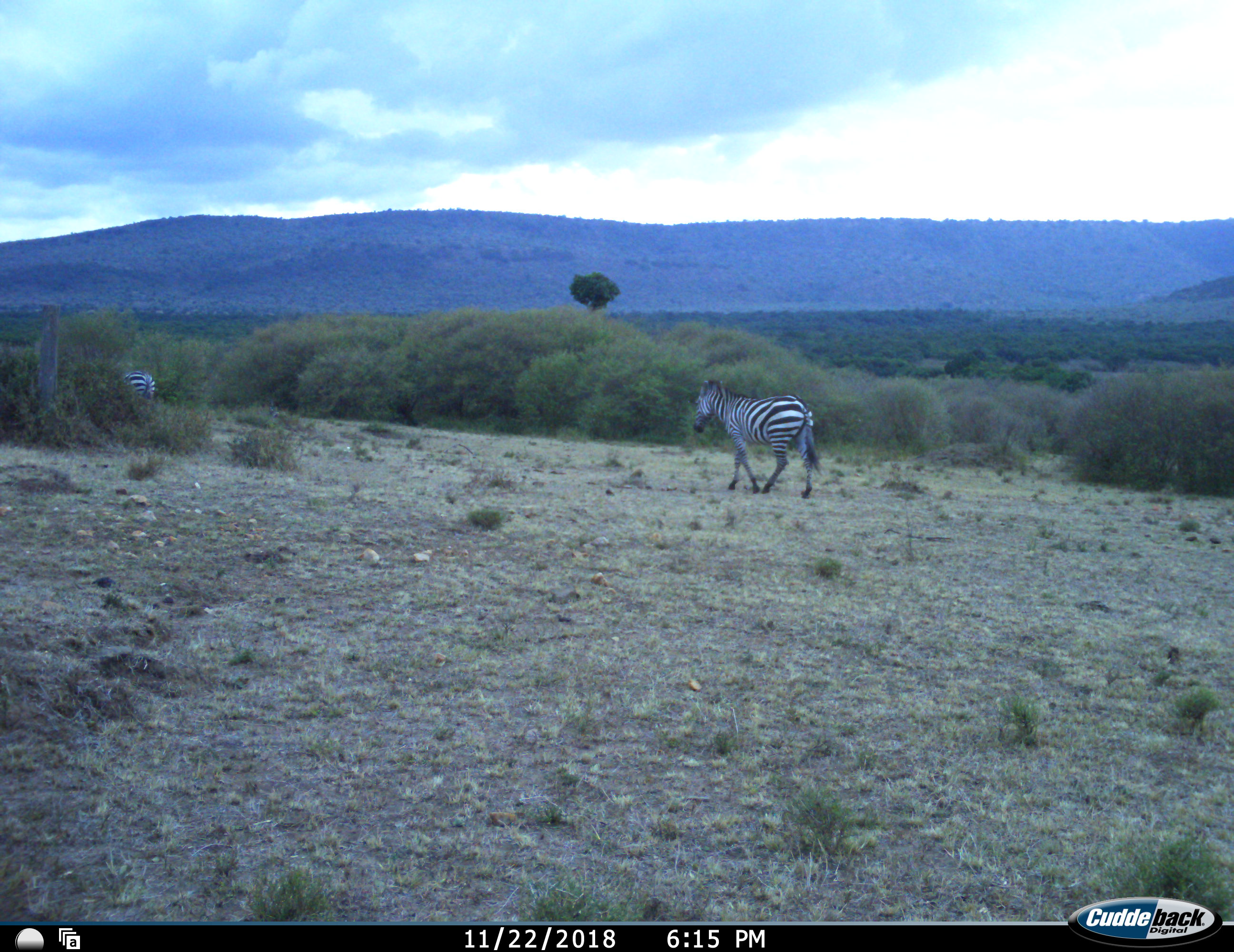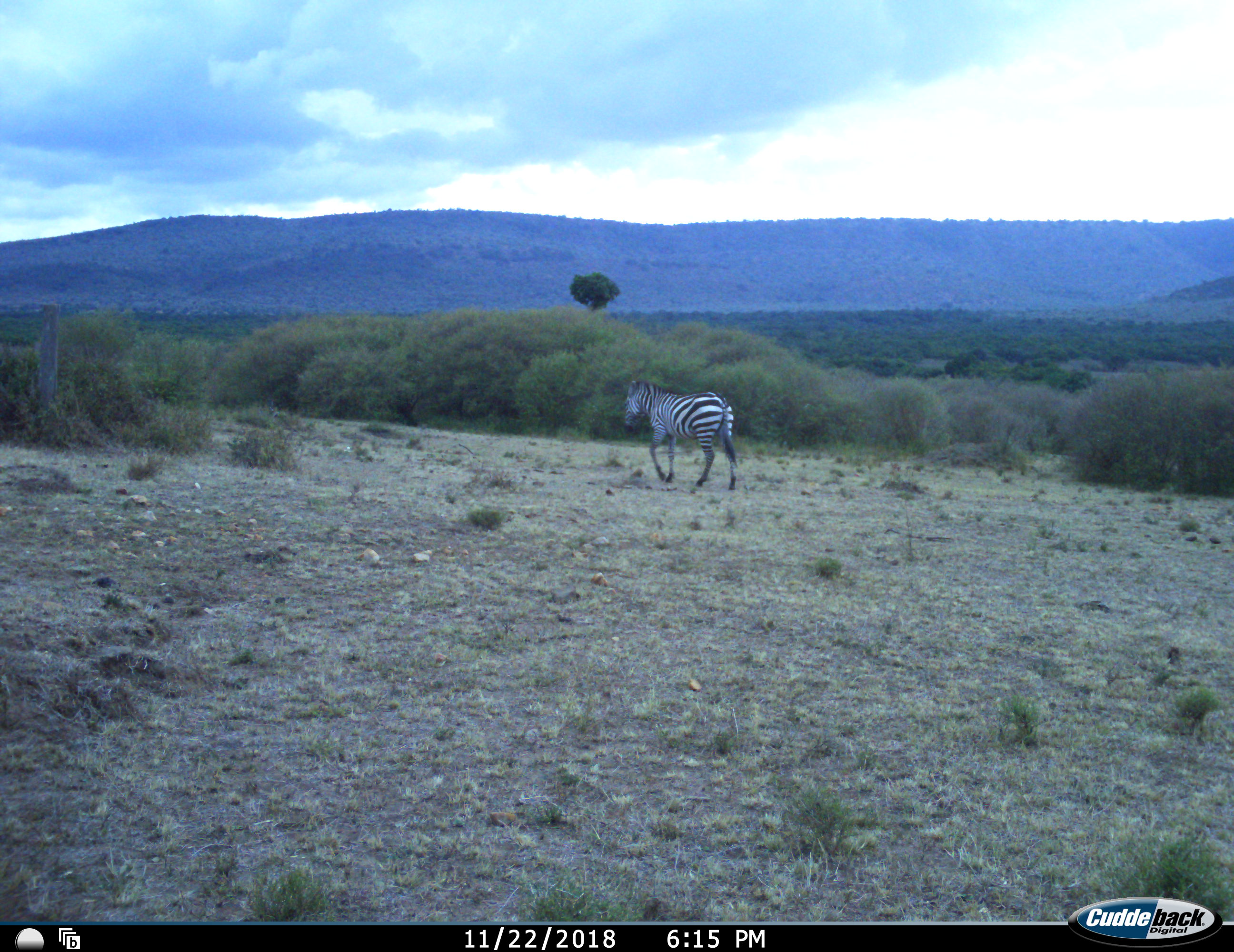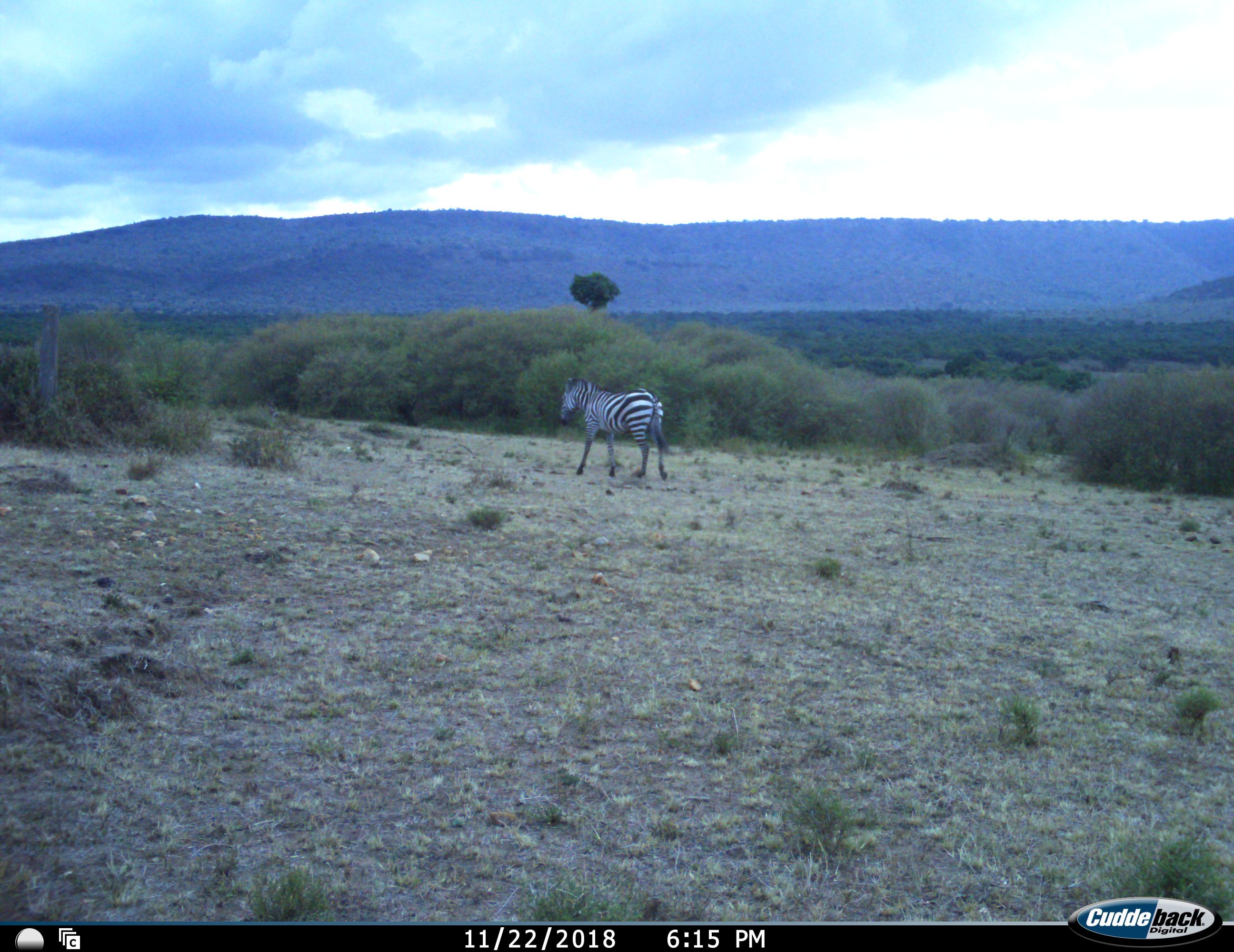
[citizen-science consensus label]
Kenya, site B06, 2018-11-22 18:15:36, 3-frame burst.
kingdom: Animalia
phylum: Chordata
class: Mammalia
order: Perissodactyla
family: Equidae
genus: Equus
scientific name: Equus quagga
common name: plains zebra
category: zebra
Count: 2.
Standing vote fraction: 0%.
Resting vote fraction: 0%.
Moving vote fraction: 100%.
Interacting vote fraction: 0%.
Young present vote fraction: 0%.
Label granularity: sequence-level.